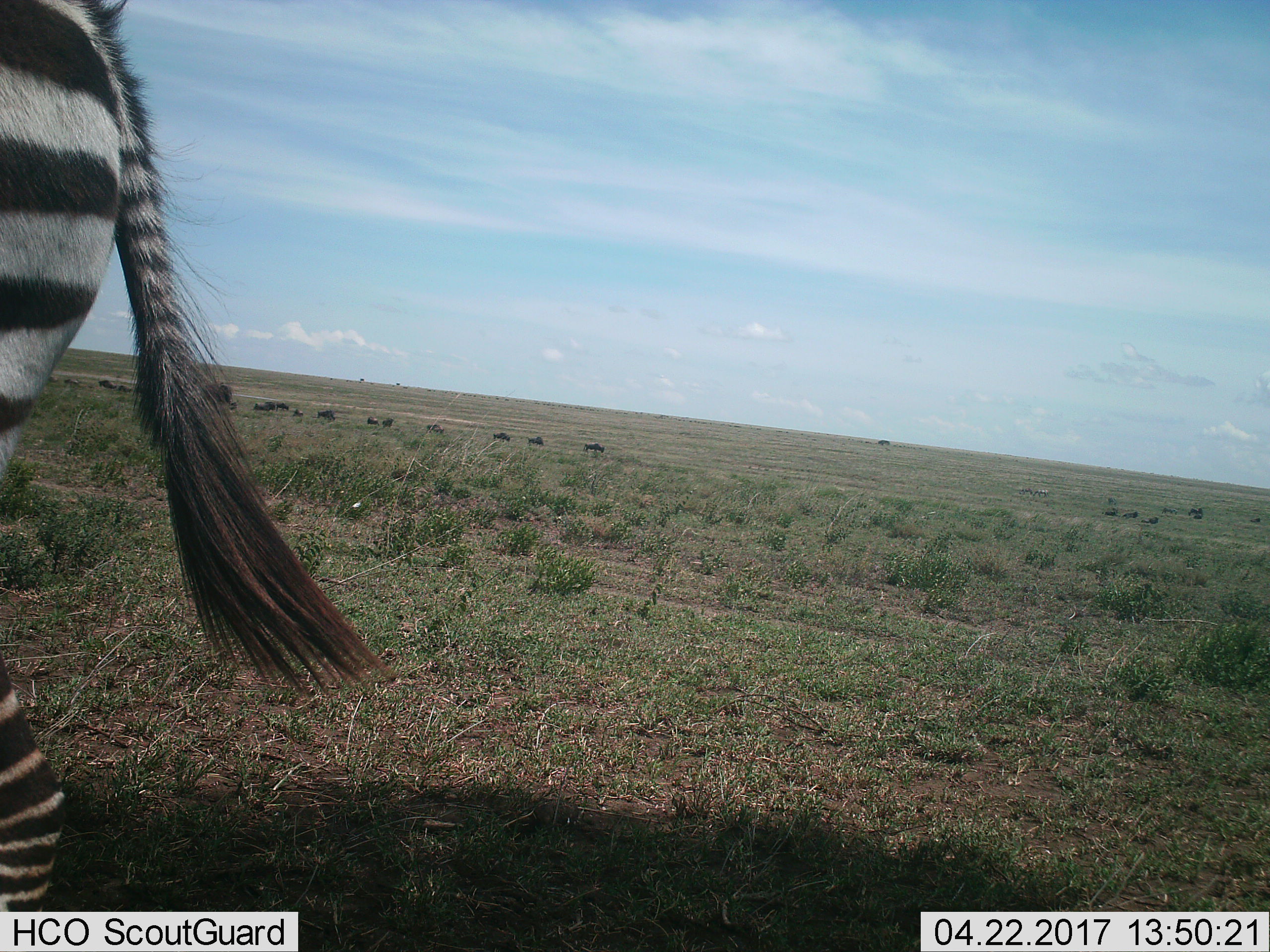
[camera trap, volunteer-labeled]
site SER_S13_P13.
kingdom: Animalia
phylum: Chordata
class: Mammalia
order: Perissodactyla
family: Equidae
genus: Equus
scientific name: Equus quagga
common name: plains zebra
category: zebraplains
Zebraplains (plains zebra) (Equus quagga), count 1. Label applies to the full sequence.